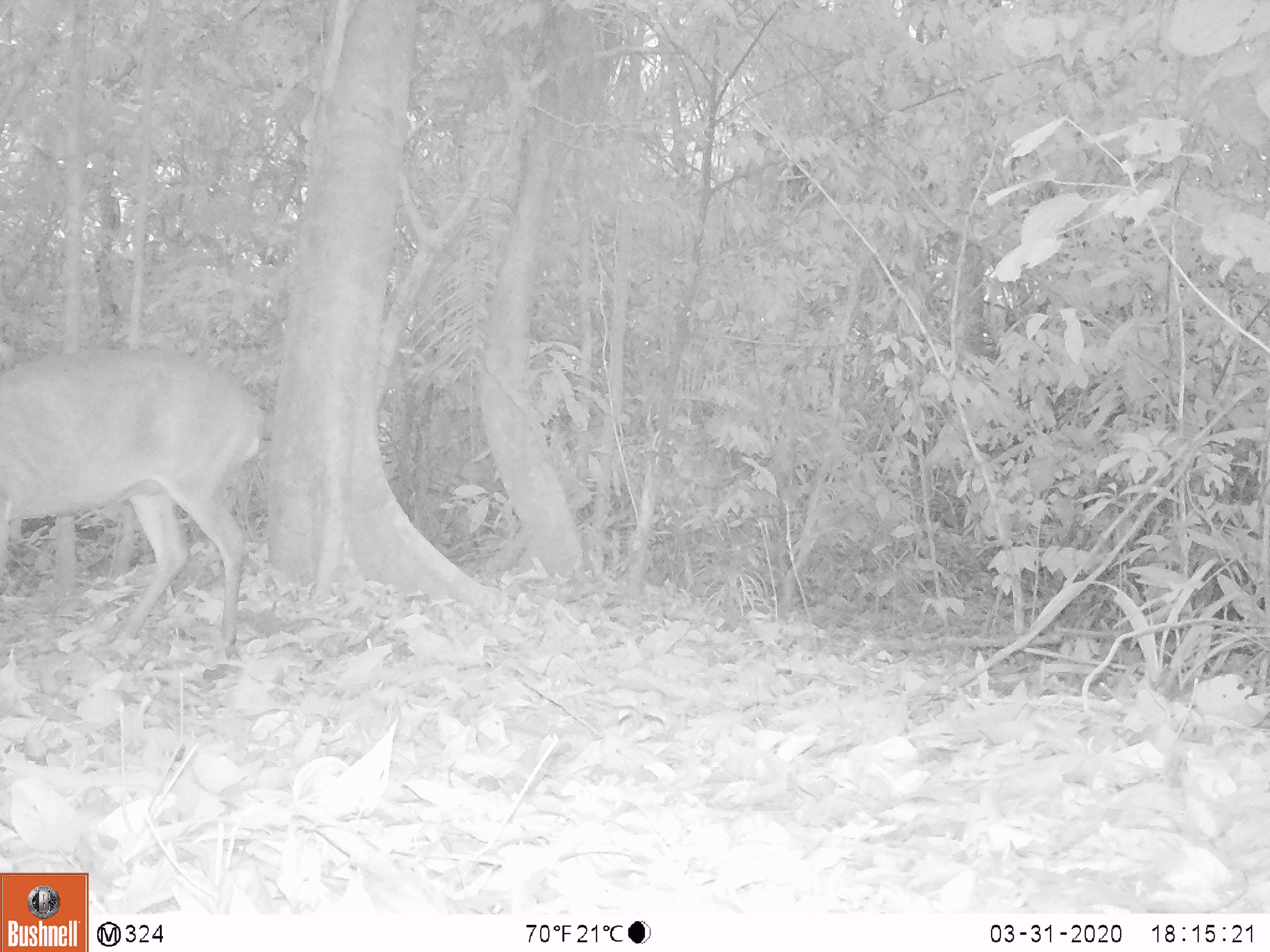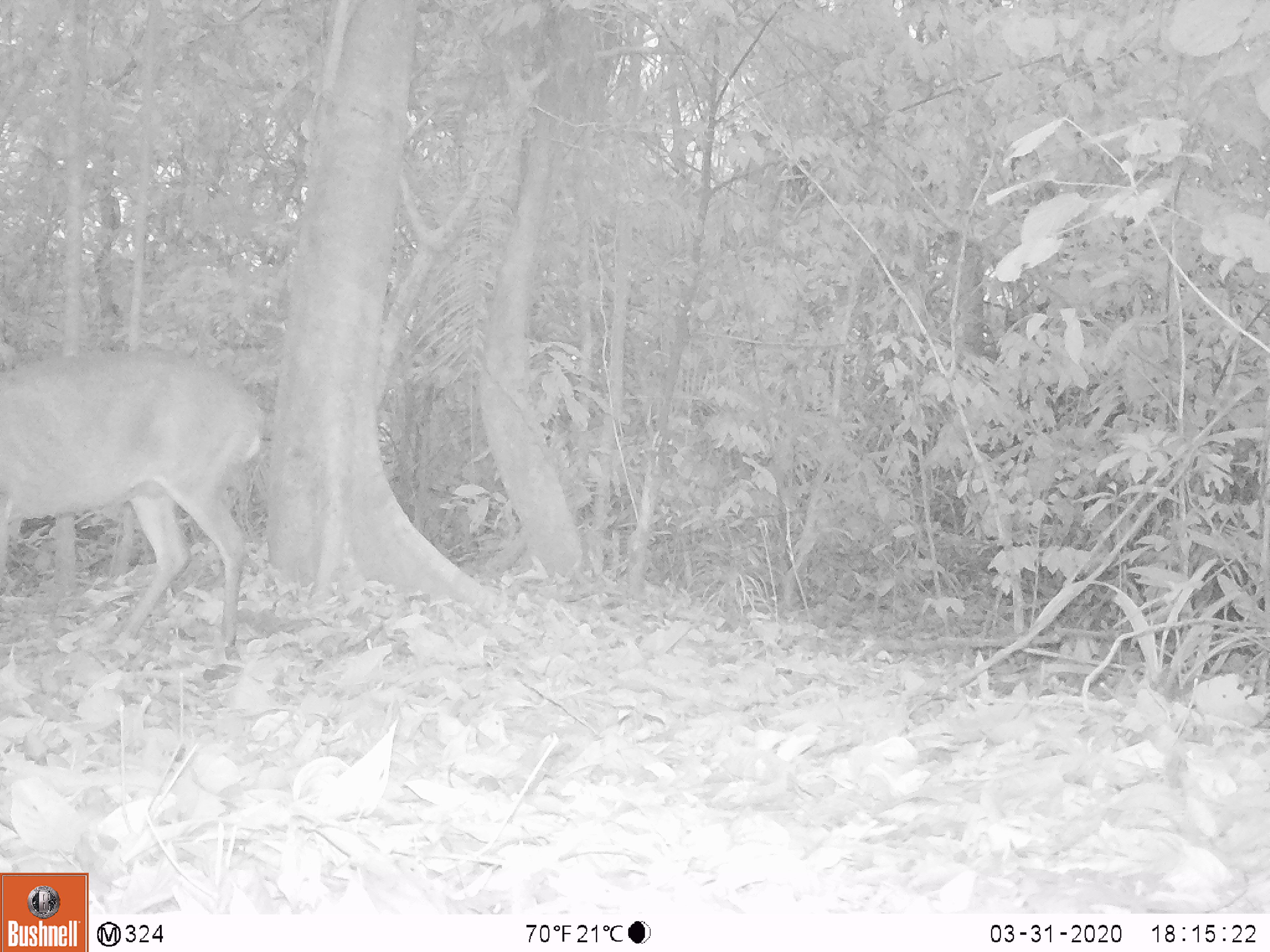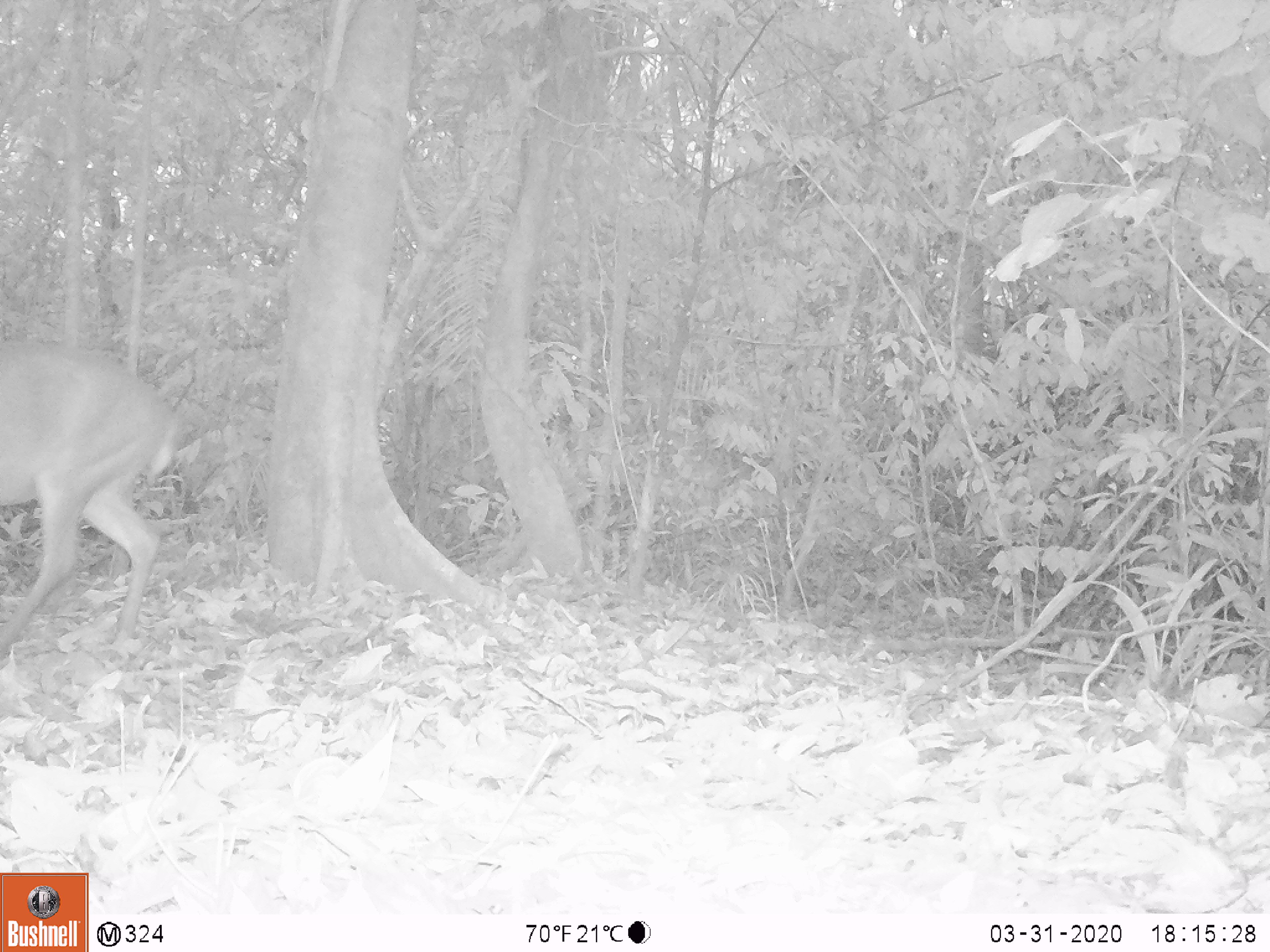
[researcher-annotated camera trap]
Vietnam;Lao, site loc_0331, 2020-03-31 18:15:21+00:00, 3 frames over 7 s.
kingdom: Animalia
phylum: Chordata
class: Mammalia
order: Artiodactyla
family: Cervidae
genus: Muntiacus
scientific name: Muntiacus vuquangensis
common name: large-antlered muntjac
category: large antlered muntjac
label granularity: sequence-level